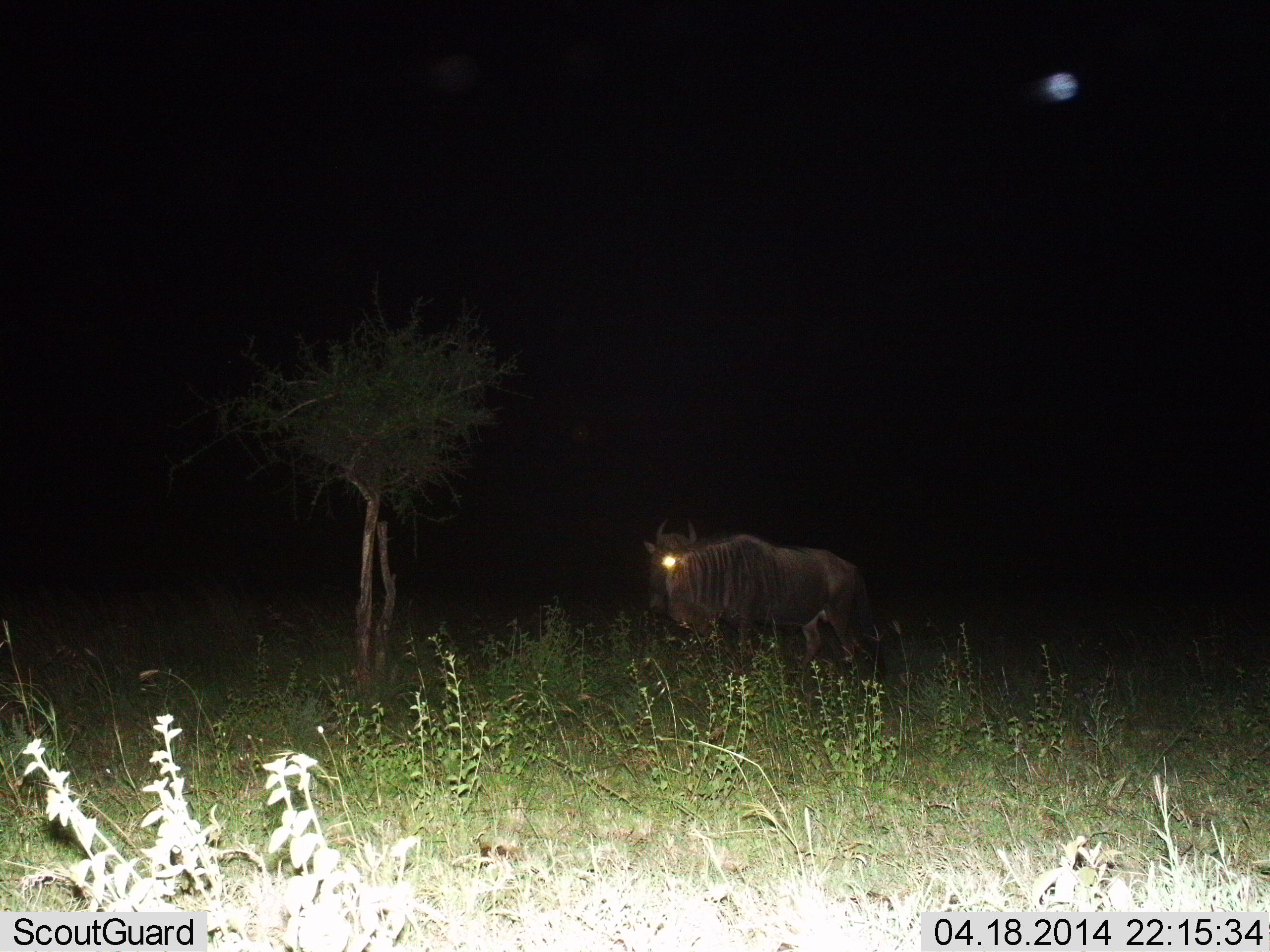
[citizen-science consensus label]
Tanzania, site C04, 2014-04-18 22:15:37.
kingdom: Animalia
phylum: Chordata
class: Mammalia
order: Artiodactyla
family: Bovidae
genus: Connochaetes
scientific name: Connochaetes taurinus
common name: blue wildebeest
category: wildebeest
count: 1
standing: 80%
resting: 0%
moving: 20%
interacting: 0%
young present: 0%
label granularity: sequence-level